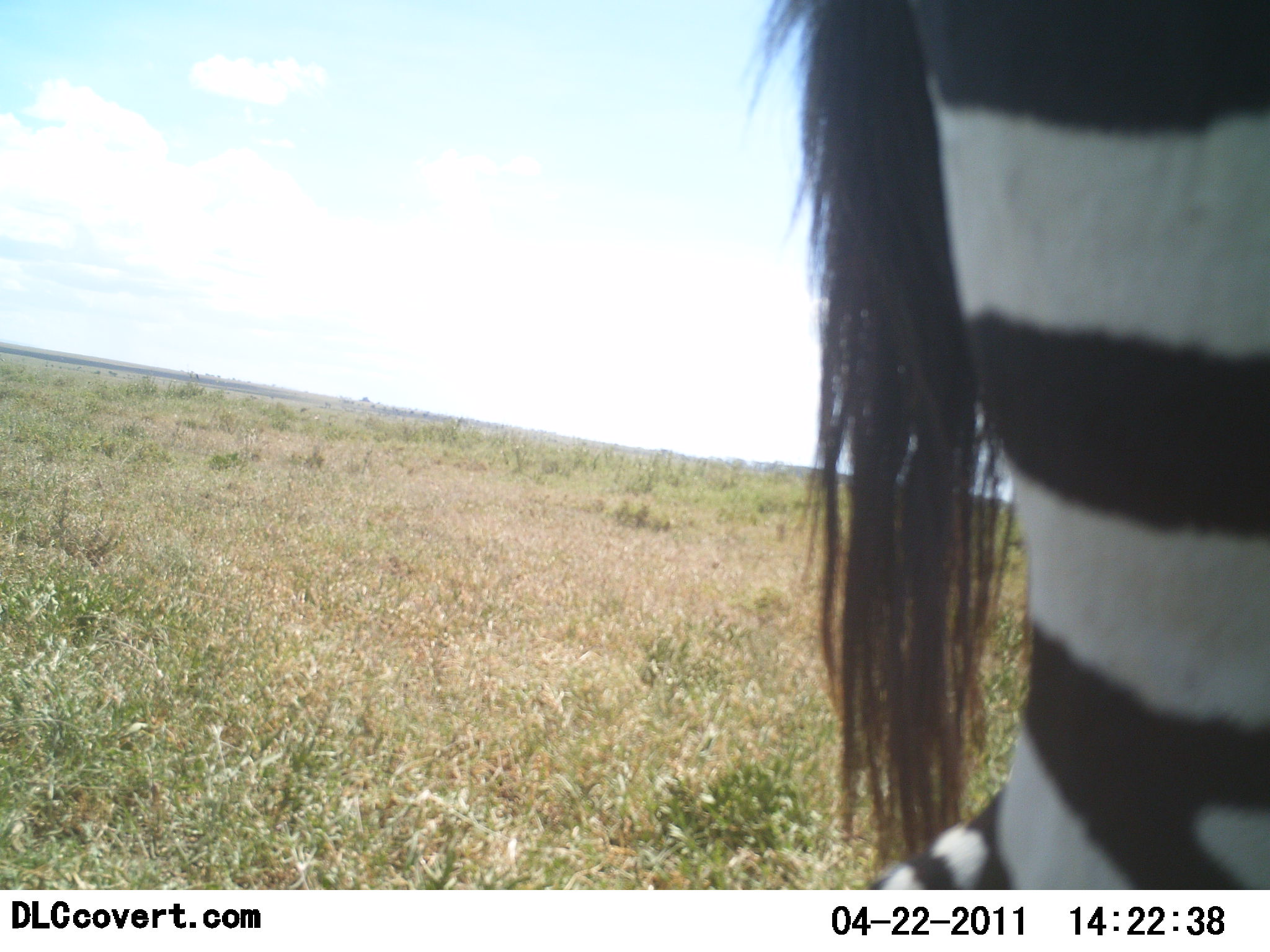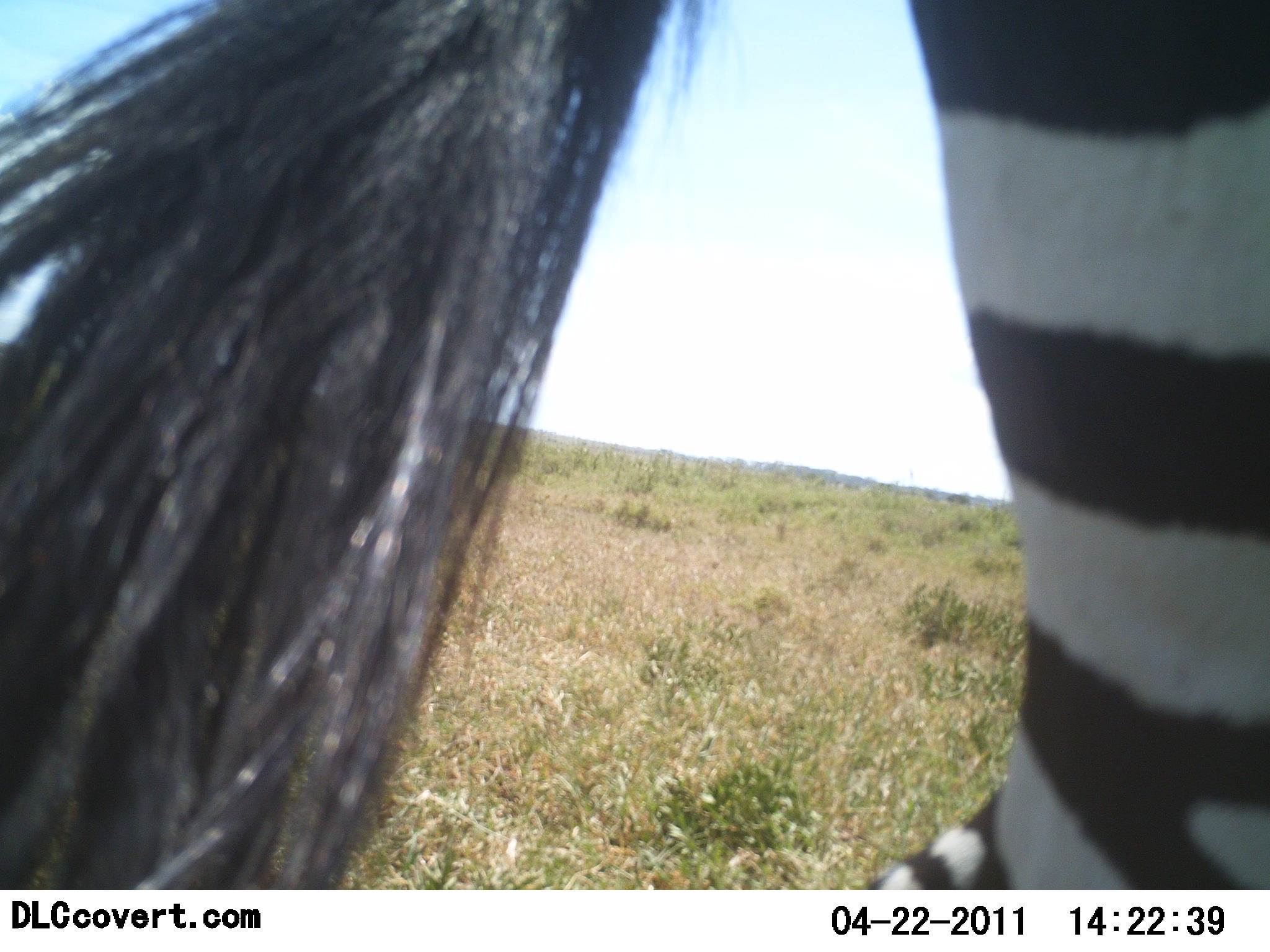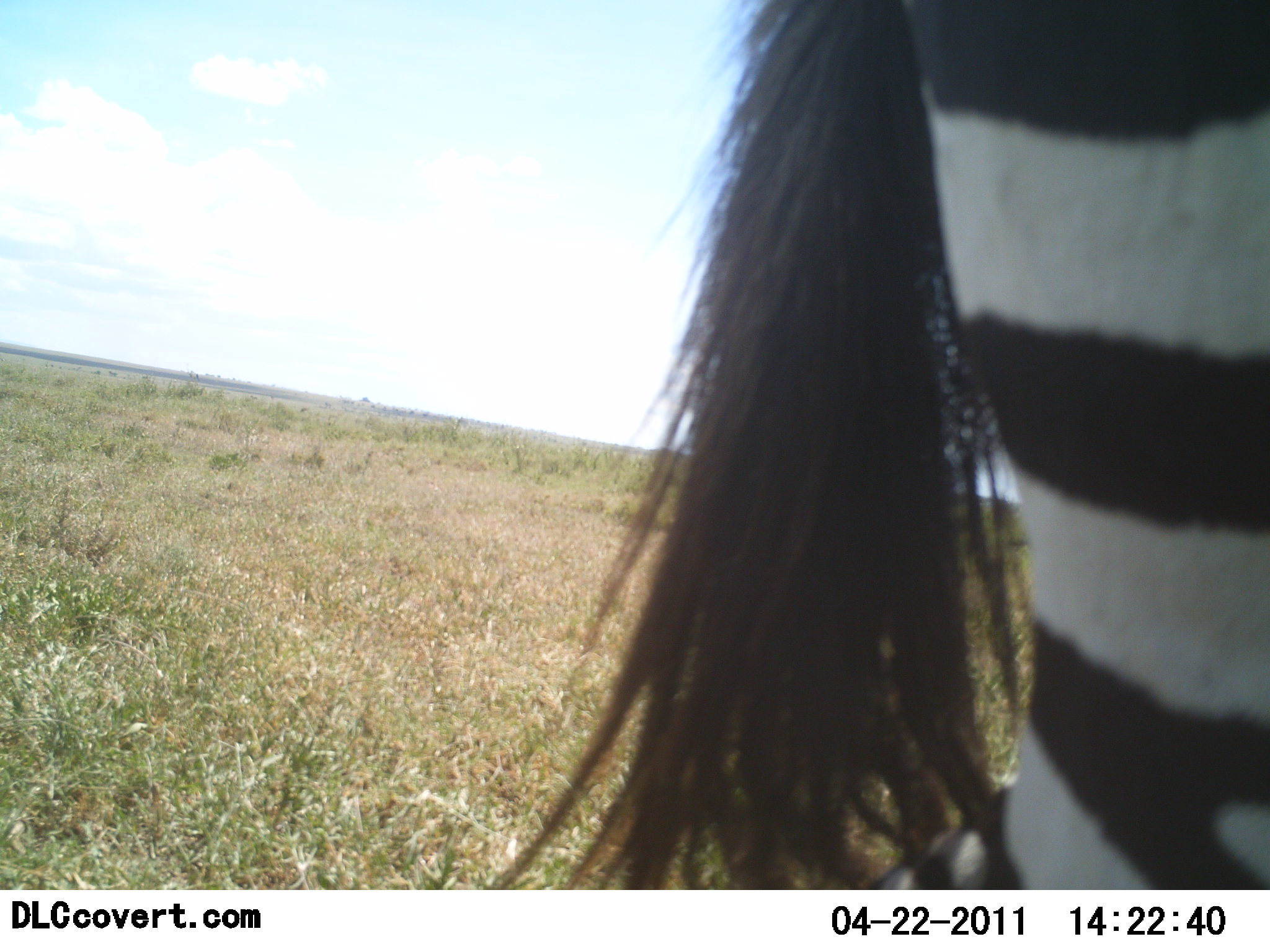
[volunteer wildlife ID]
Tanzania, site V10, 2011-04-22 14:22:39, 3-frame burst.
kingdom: Animalia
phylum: Chordata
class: Mammalia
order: Perissodactyla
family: Equidae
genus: Equus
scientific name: Equus quagga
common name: plains zebra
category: zebra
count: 1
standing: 79%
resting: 7%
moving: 29%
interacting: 0%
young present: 0%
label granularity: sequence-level